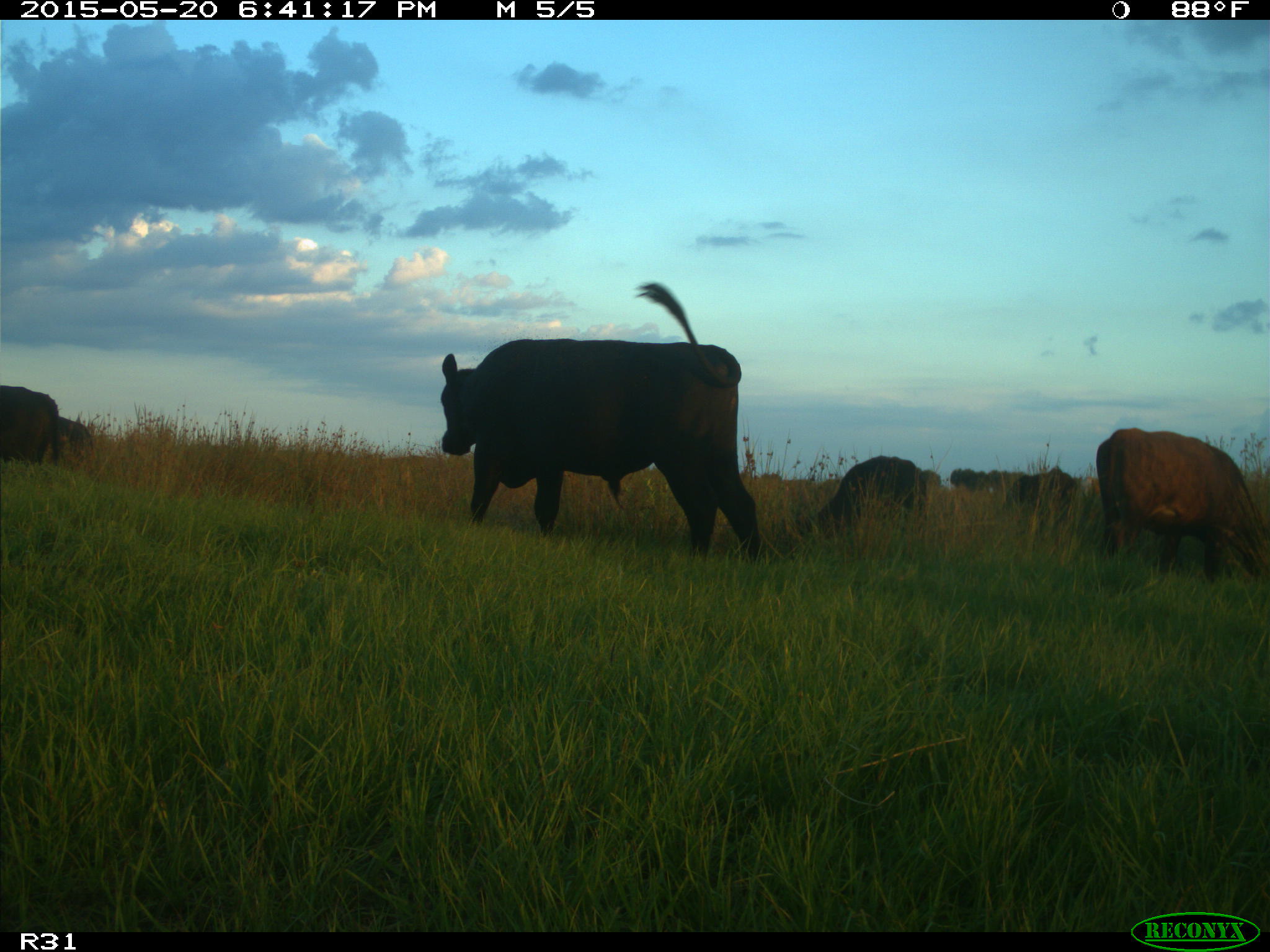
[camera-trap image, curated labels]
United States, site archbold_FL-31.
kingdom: Animalia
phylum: Chordata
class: Mammalia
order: Artiodactyla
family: Bovidae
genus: Bos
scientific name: Bos taurus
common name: domestic cow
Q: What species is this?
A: Bos taurus (domestic cow).